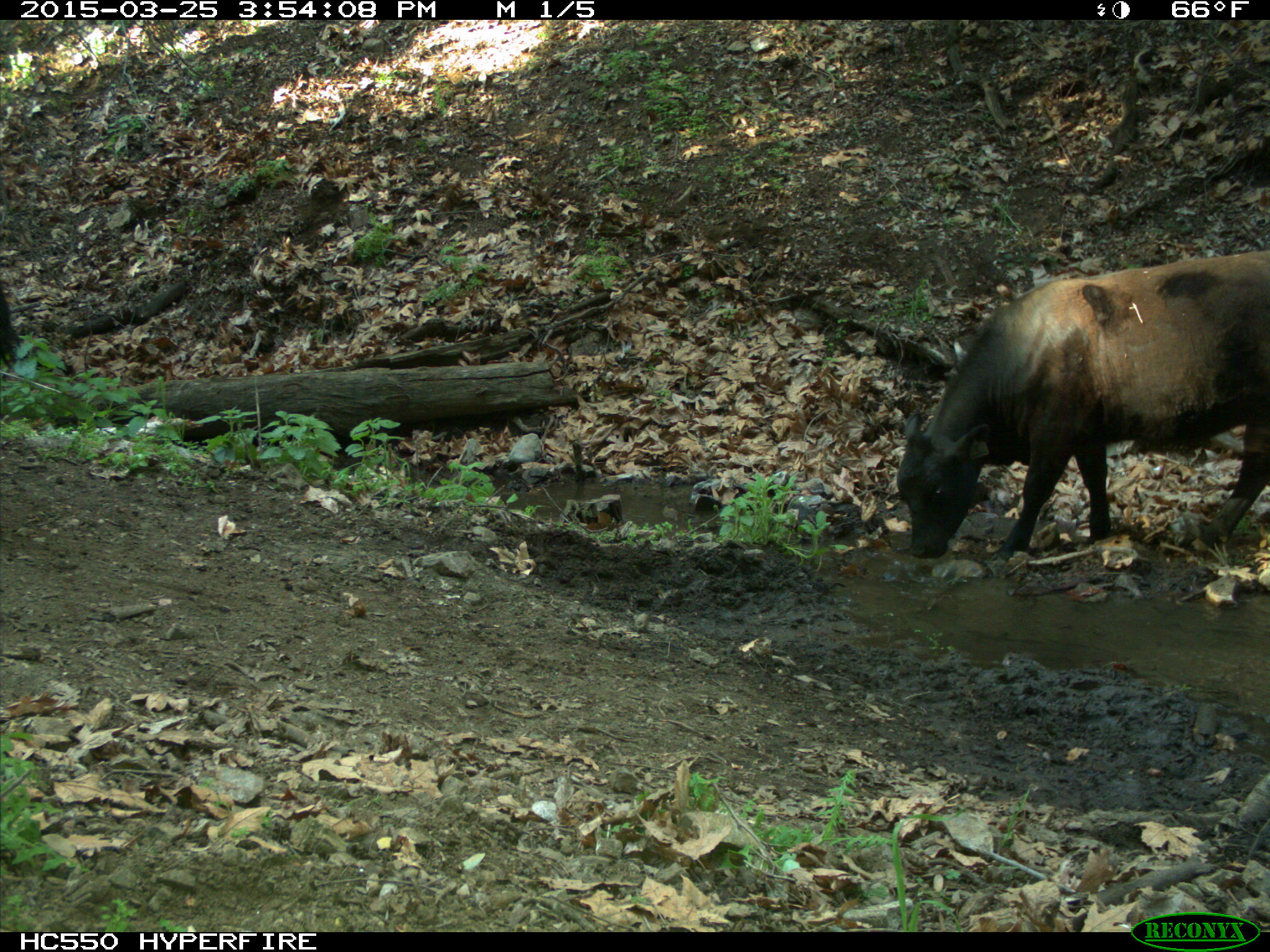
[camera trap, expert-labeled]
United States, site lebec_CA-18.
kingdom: Animalia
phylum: Chordata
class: Mammalia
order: Artiodactyla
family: Bovidae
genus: Bos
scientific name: Bos taurus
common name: domestic cow